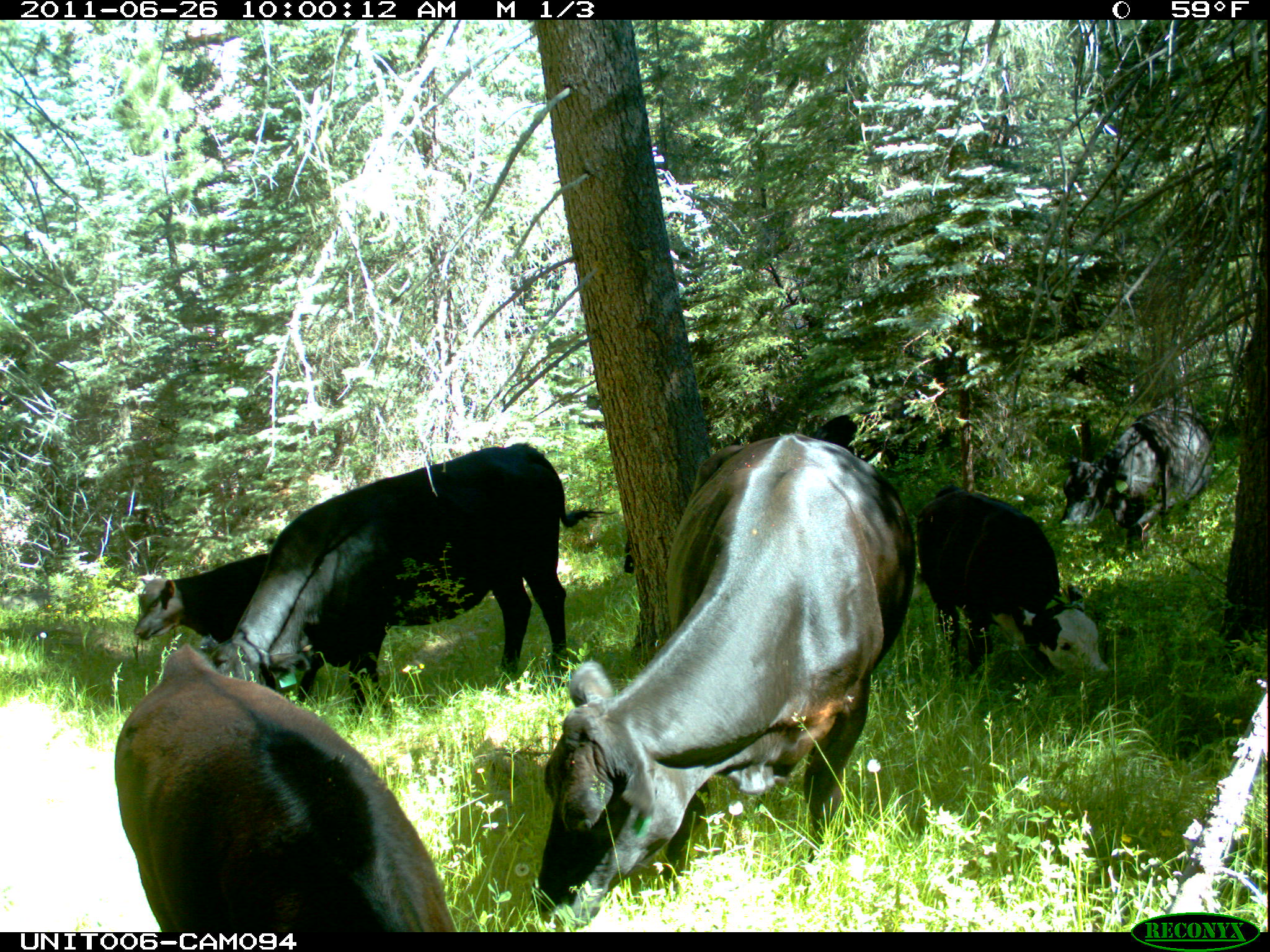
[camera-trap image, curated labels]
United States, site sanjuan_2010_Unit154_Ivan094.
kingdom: Animalia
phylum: Chordata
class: Mammalia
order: Artiodactyla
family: Bovidae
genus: Bos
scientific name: Bos taurus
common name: domestic cow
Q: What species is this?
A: Bos taurus (domestic cow).